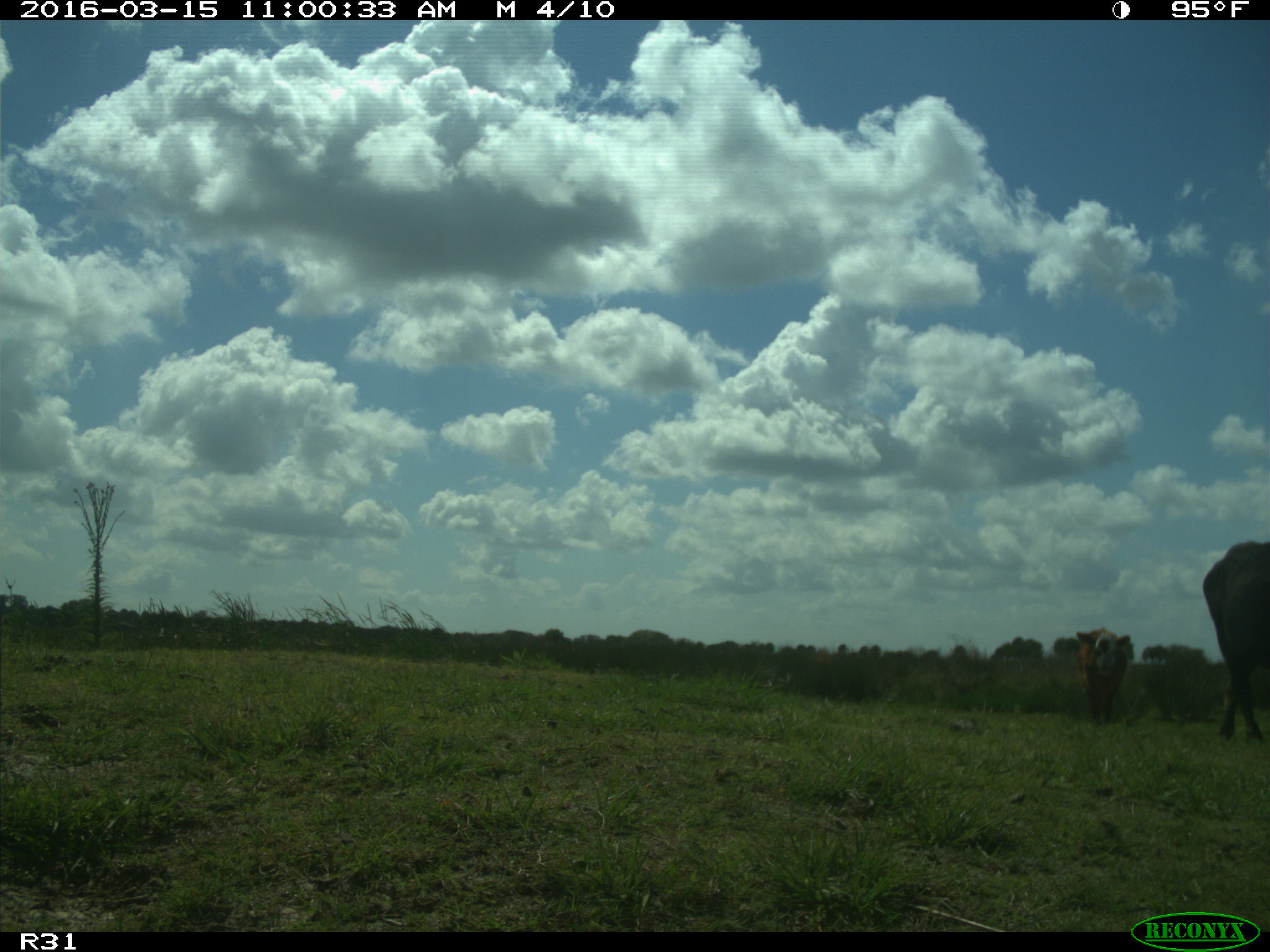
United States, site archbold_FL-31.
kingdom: Animalia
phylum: Chordata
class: Mammalia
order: Artiodactyla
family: Bovidae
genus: Bos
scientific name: Bos taurus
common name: domestic cow